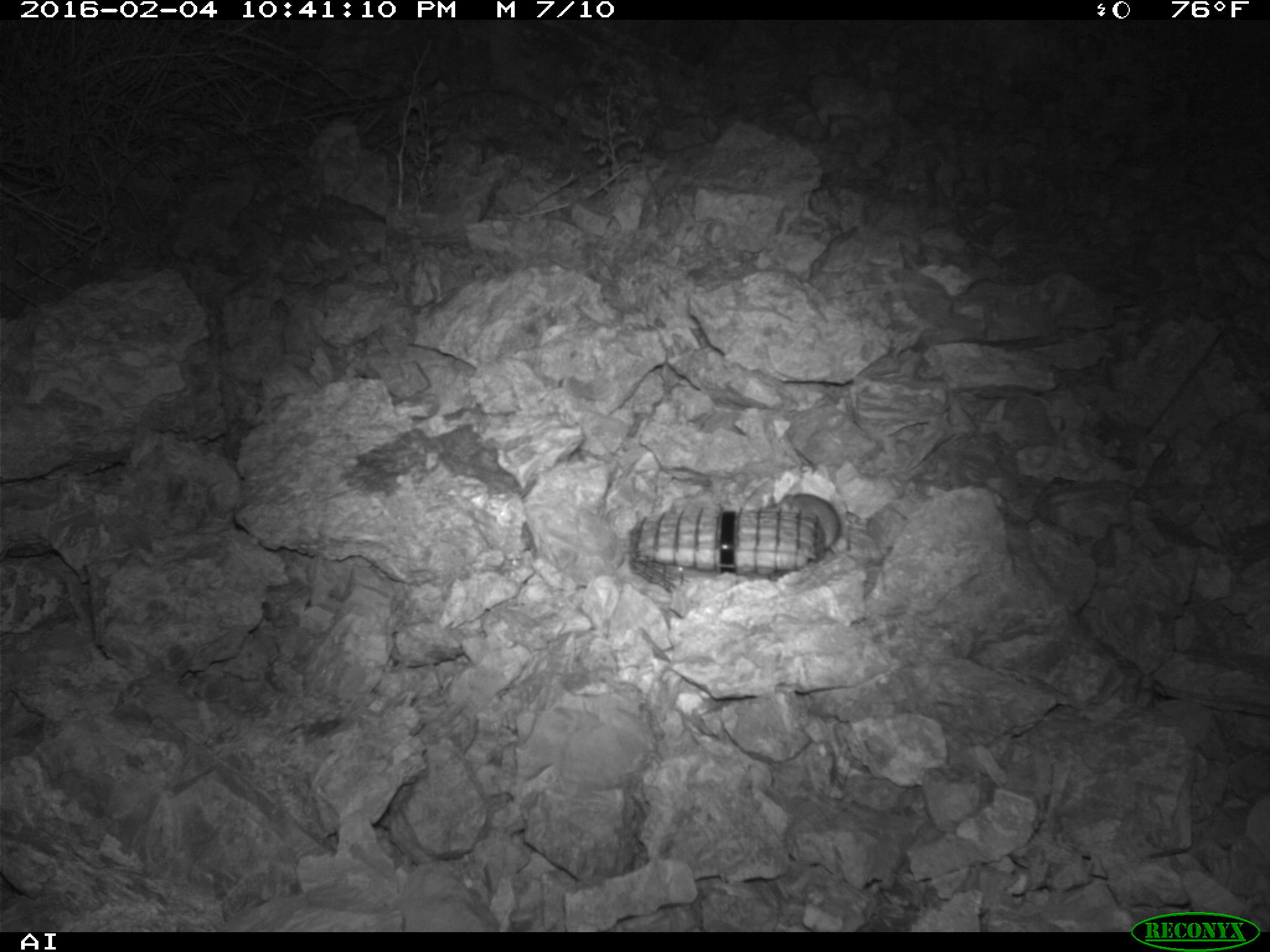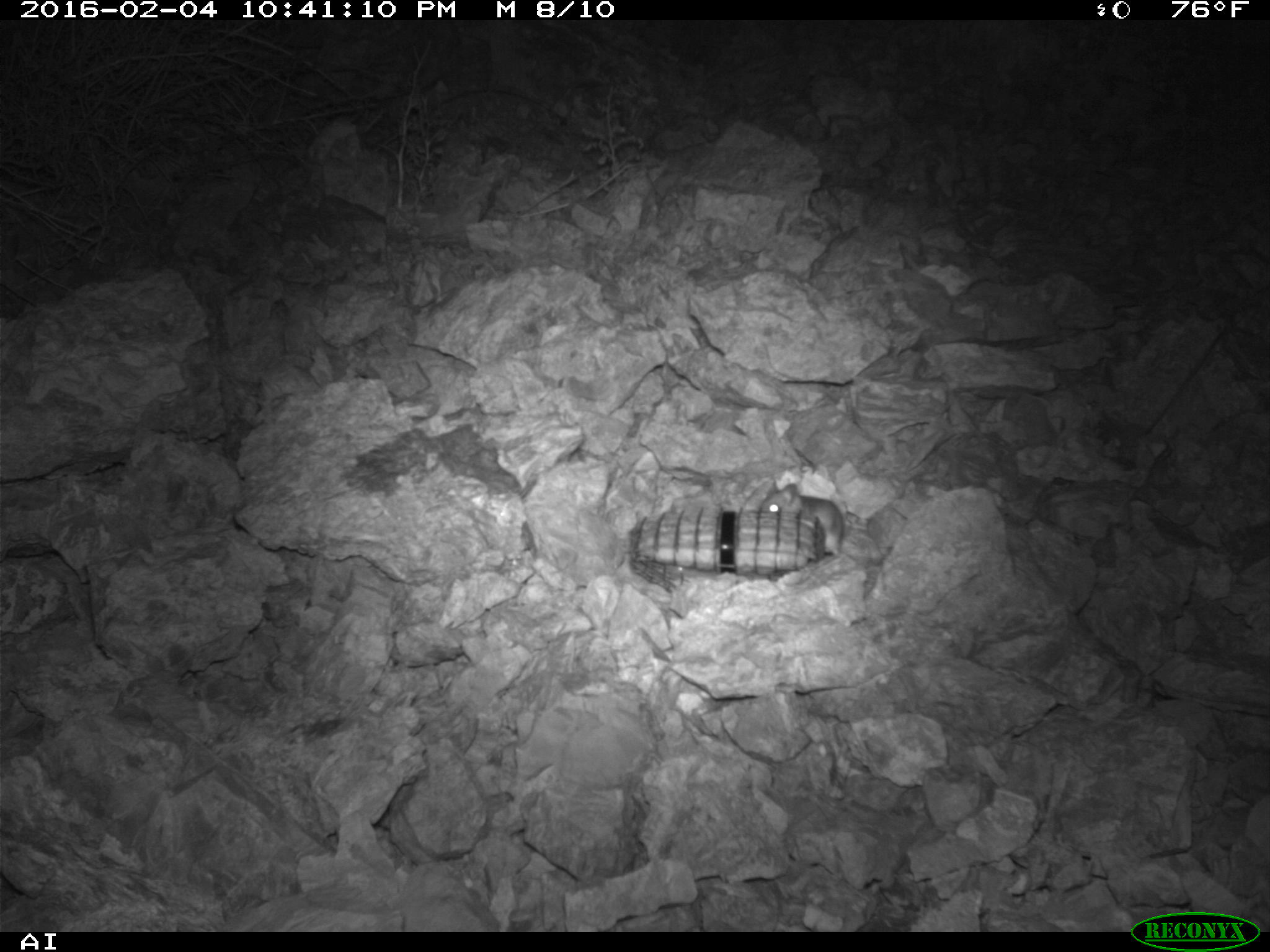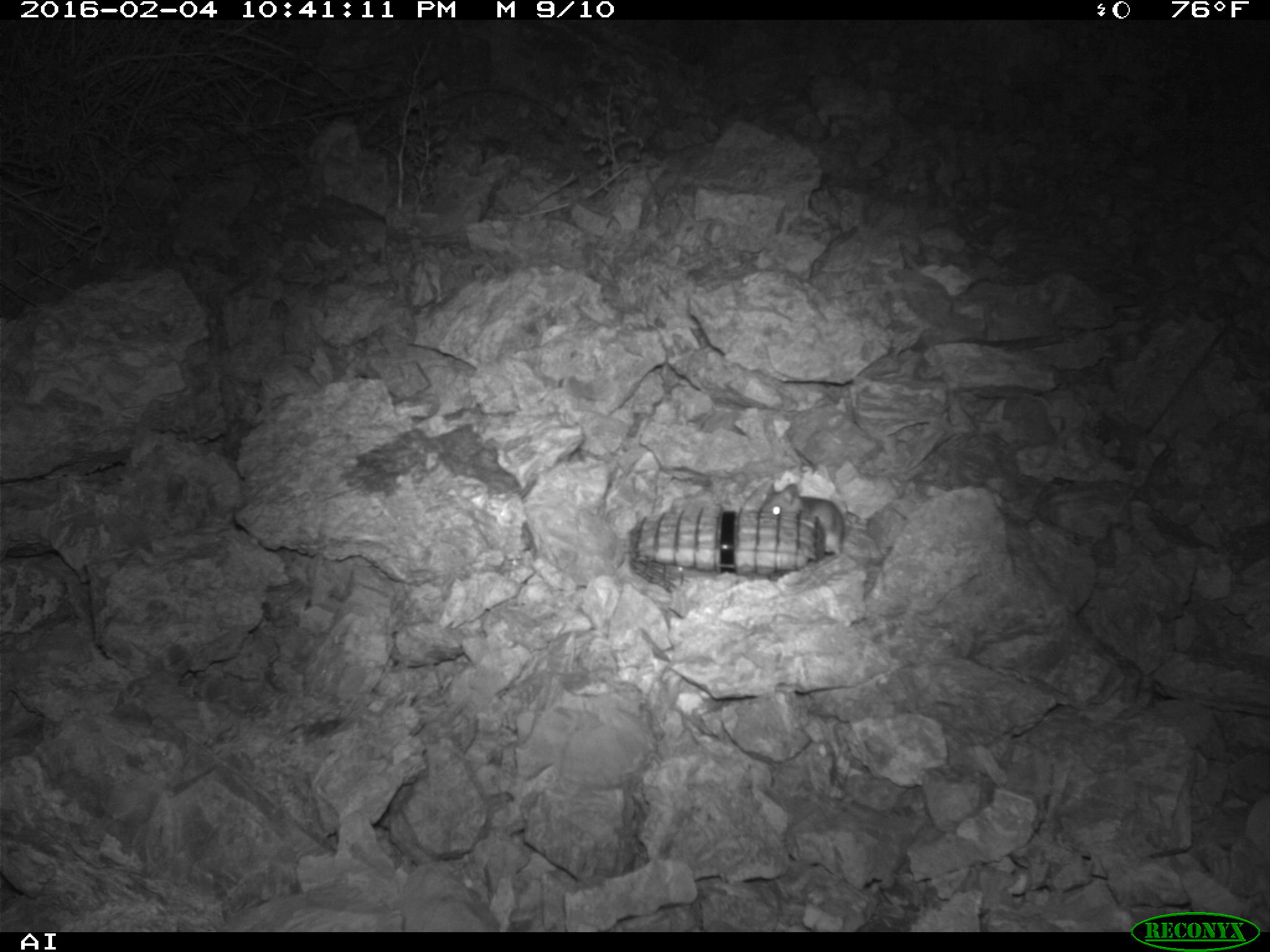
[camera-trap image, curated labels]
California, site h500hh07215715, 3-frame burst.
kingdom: Animalia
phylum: Chordata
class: Mammalia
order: Rodentia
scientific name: Rodentia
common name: rodent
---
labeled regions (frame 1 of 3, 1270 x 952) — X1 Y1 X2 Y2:
rodent: 765 493 841 555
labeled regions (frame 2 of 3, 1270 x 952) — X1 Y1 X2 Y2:
rodent: 756 475 843 552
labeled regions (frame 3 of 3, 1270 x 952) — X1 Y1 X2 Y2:
rodent: 759 481 844 555